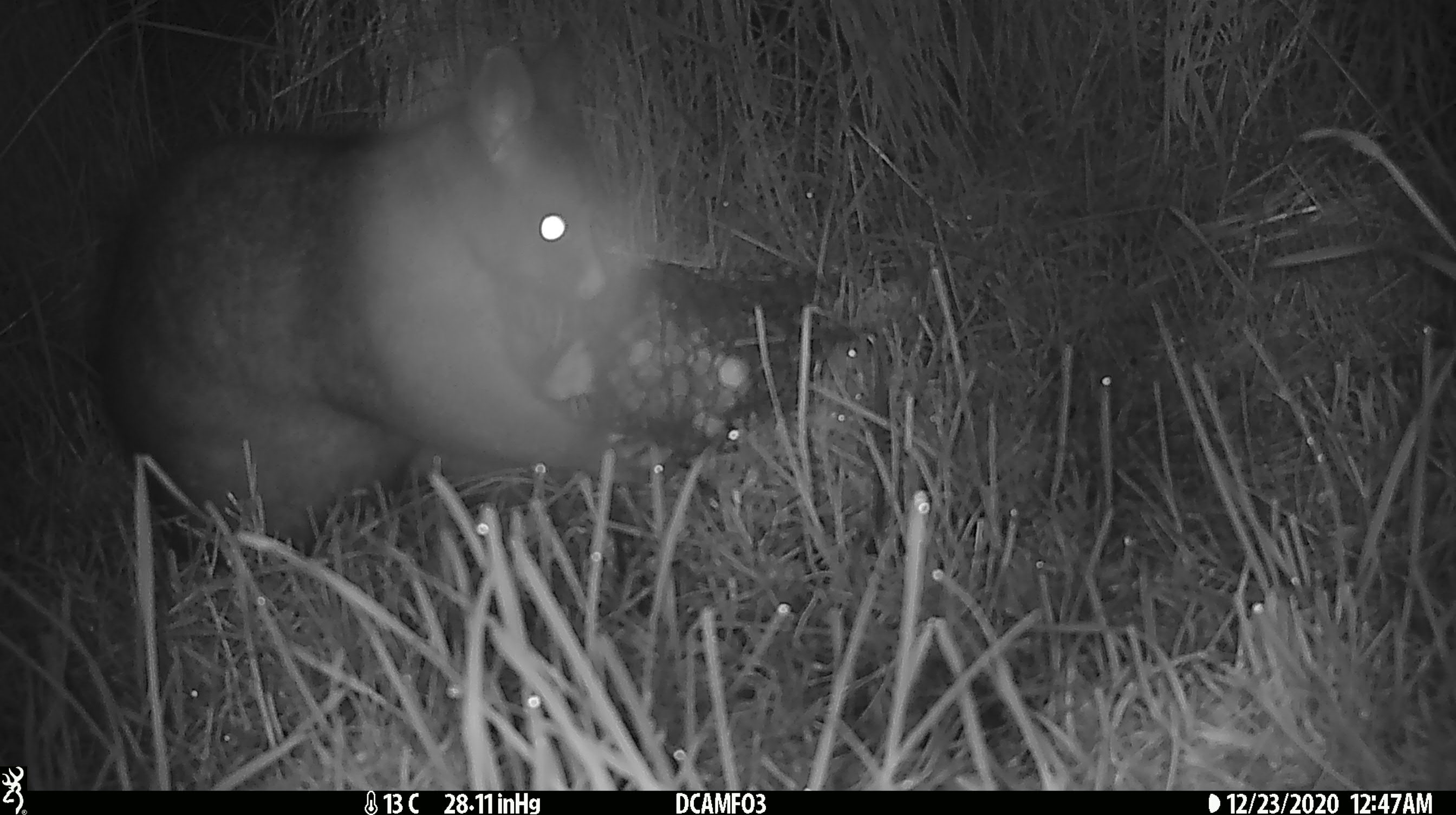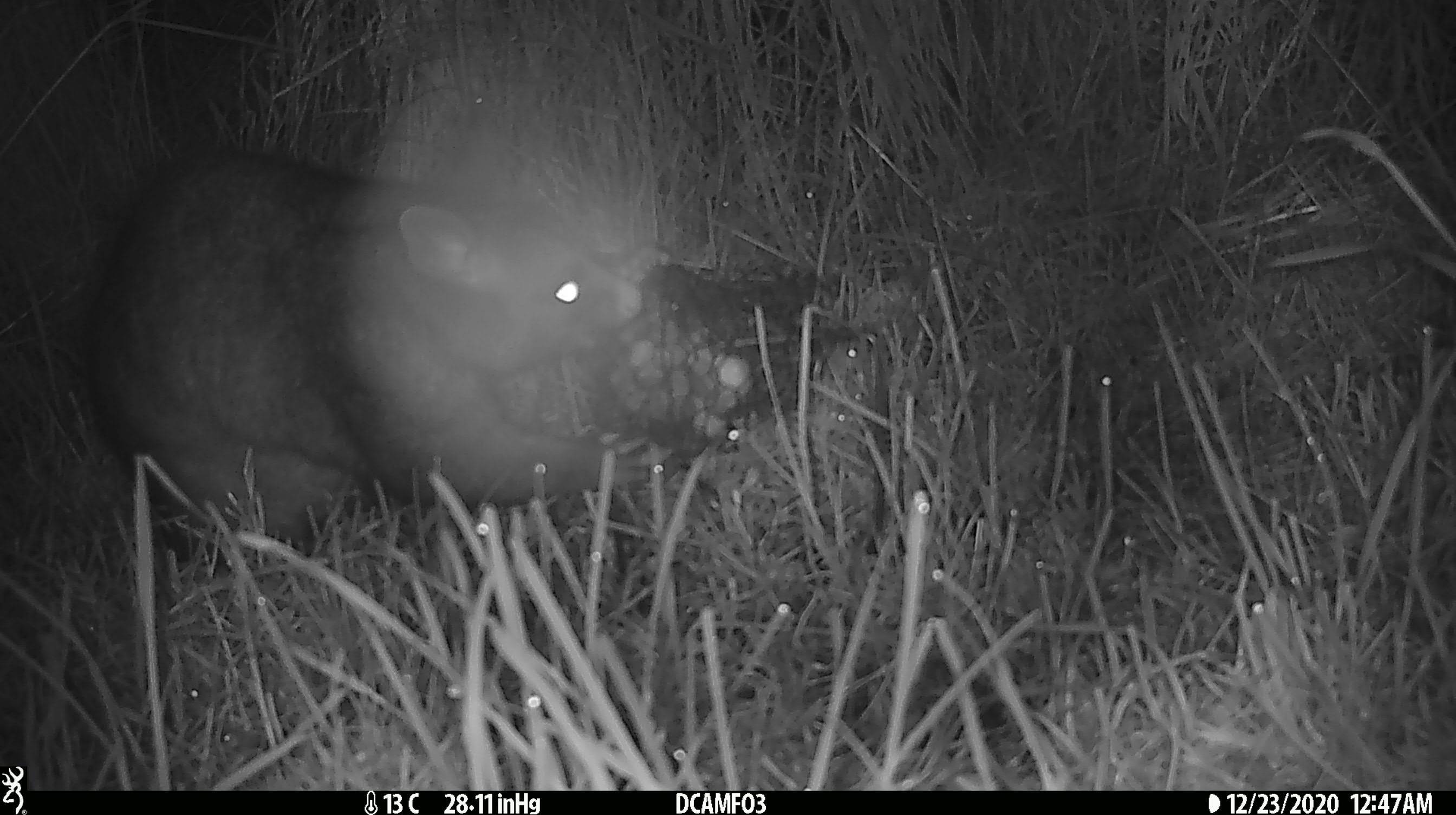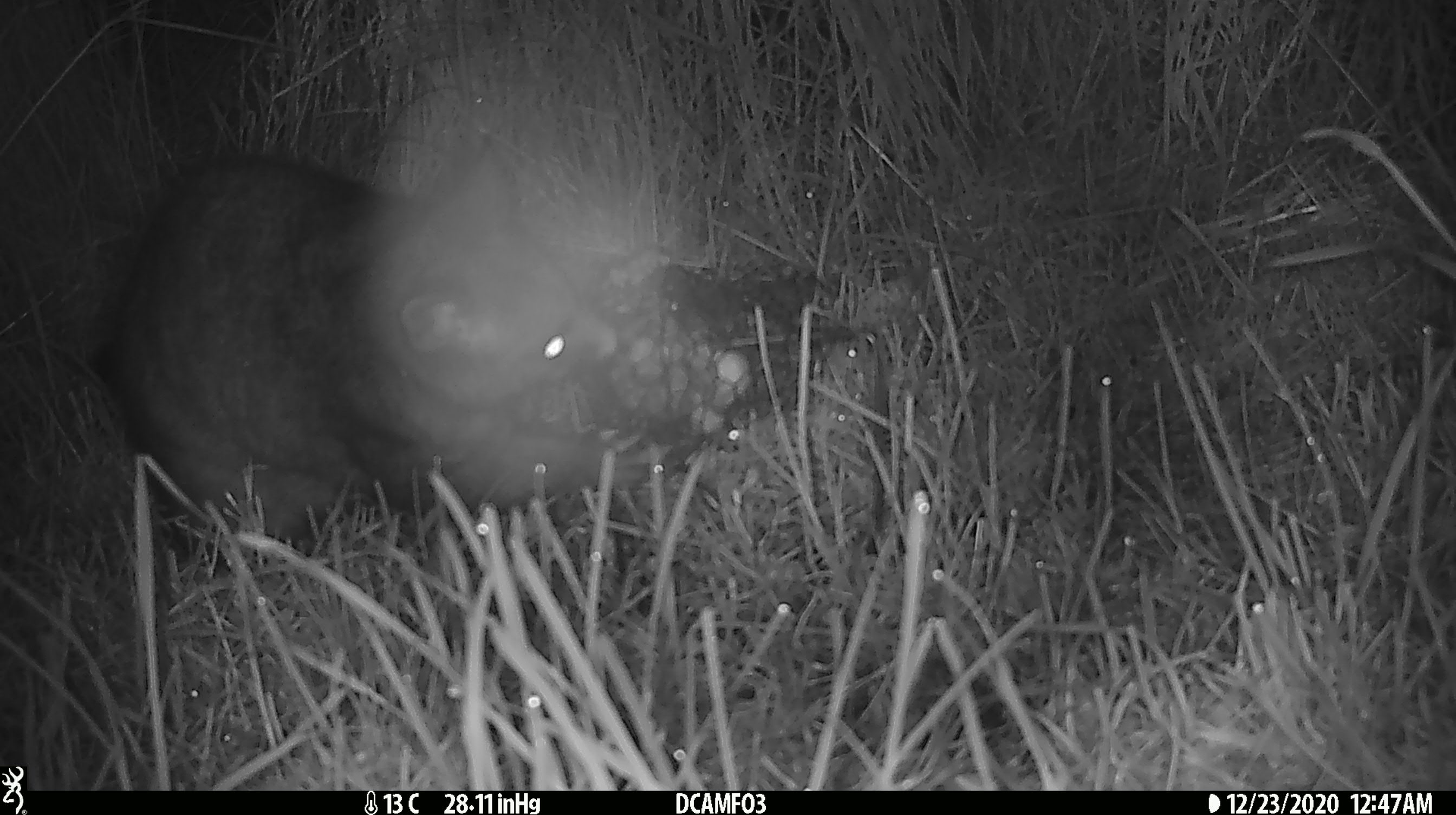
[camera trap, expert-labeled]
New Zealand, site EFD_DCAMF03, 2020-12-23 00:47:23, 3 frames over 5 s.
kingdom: Animalia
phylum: Chordata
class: Mammalia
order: Diprotodontia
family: Phalangeridae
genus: Trichosurus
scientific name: Trichosurus vulpecula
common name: common brushtail possum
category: possum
Possum (common brushtail possum) (Trichosurus vulpecula).